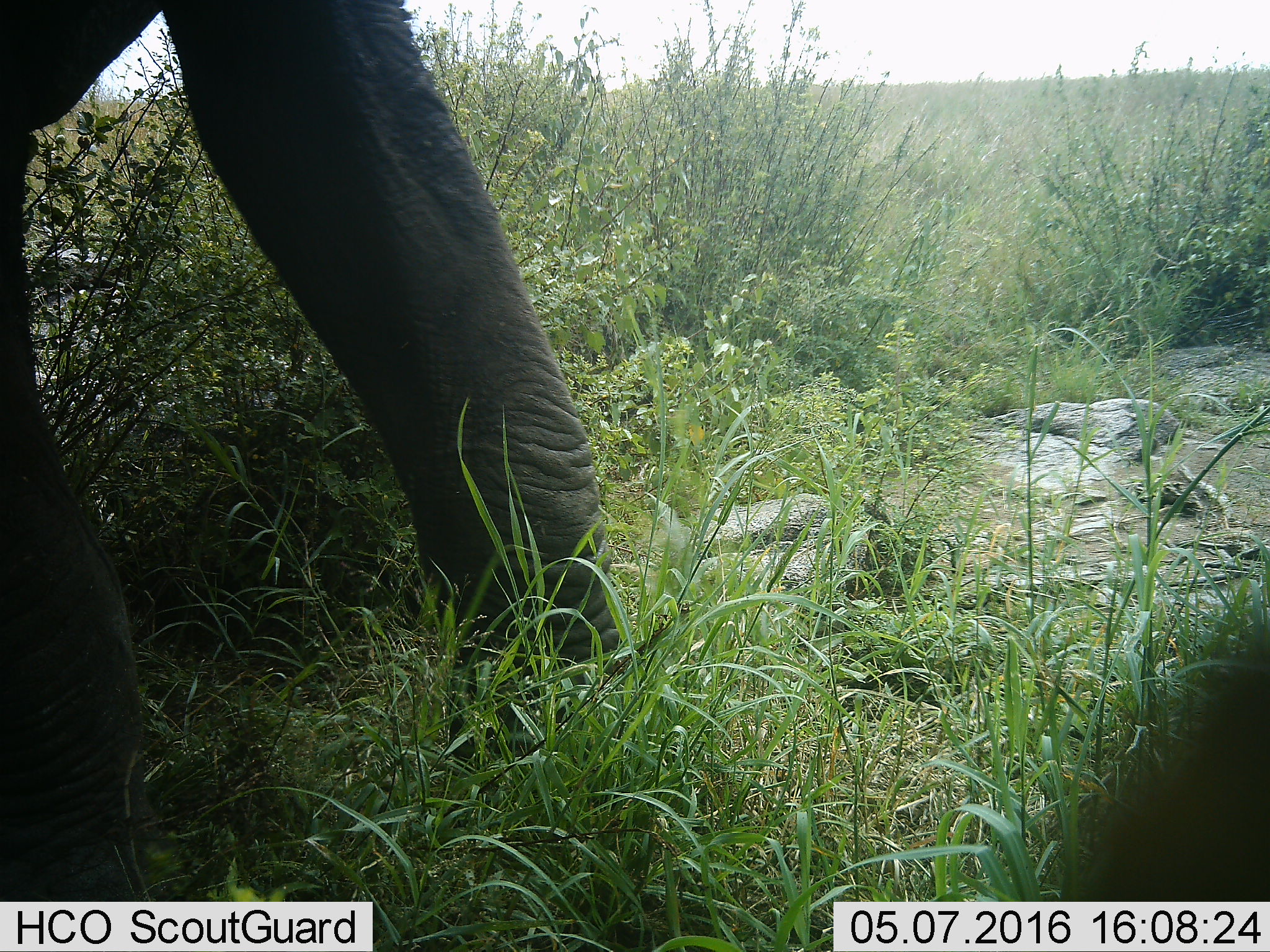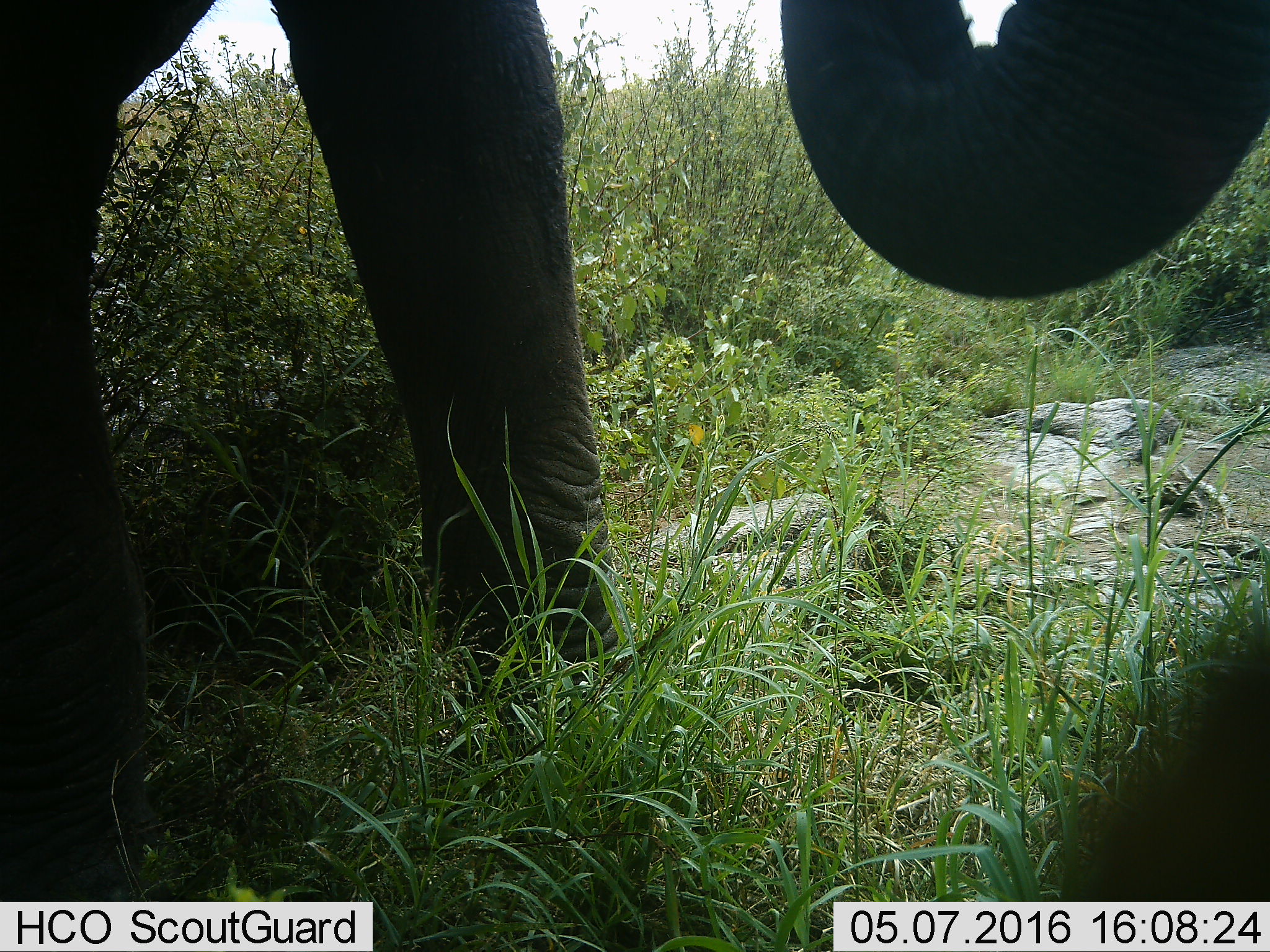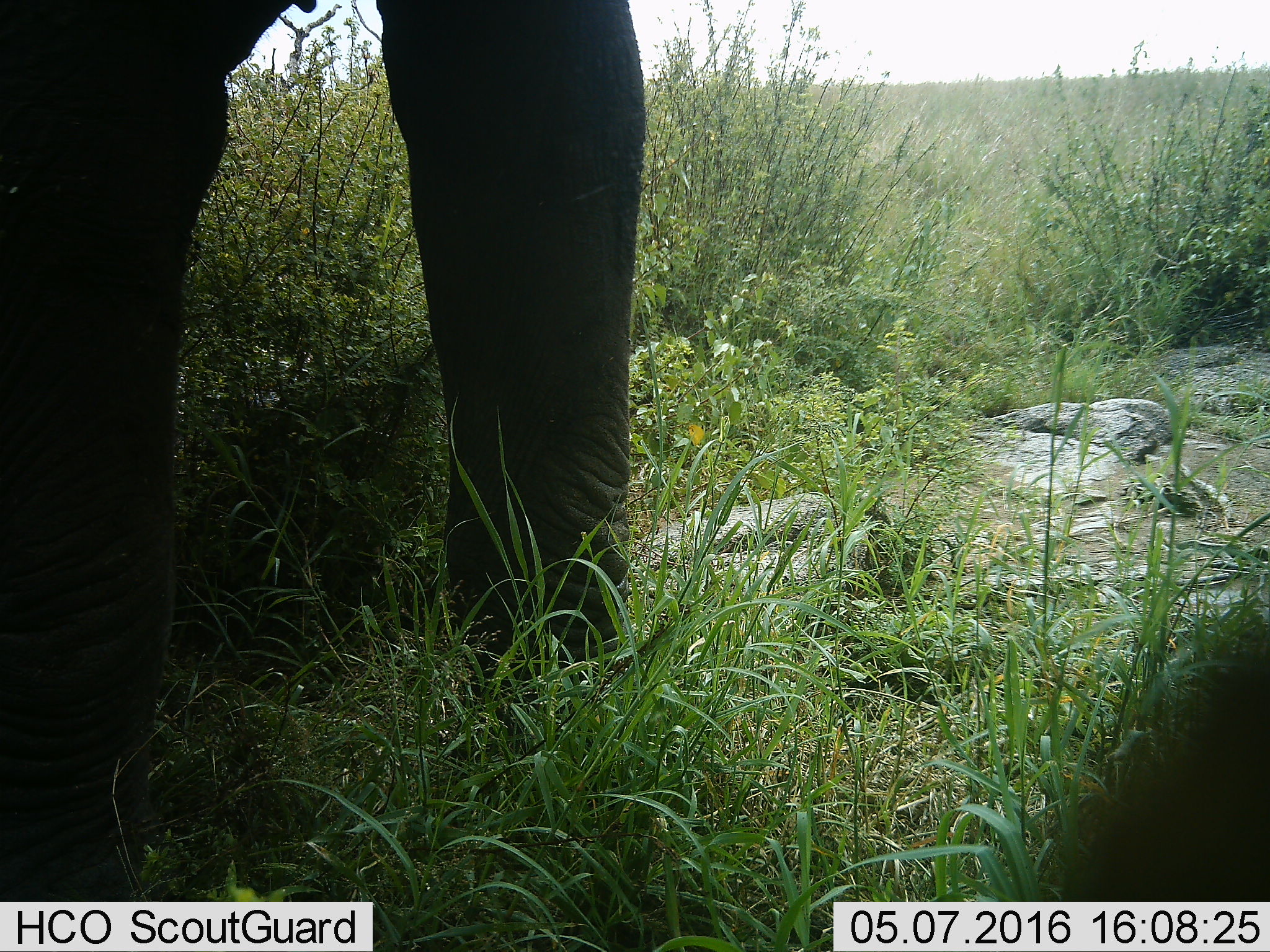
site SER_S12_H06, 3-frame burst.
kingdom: Animalia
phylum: Chordata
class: Mammalia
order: Proboscidea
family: Elephantidae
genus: Loxodonta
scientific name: Loxodonta africana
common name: african bush elephant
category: elephant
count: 1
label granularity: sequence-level